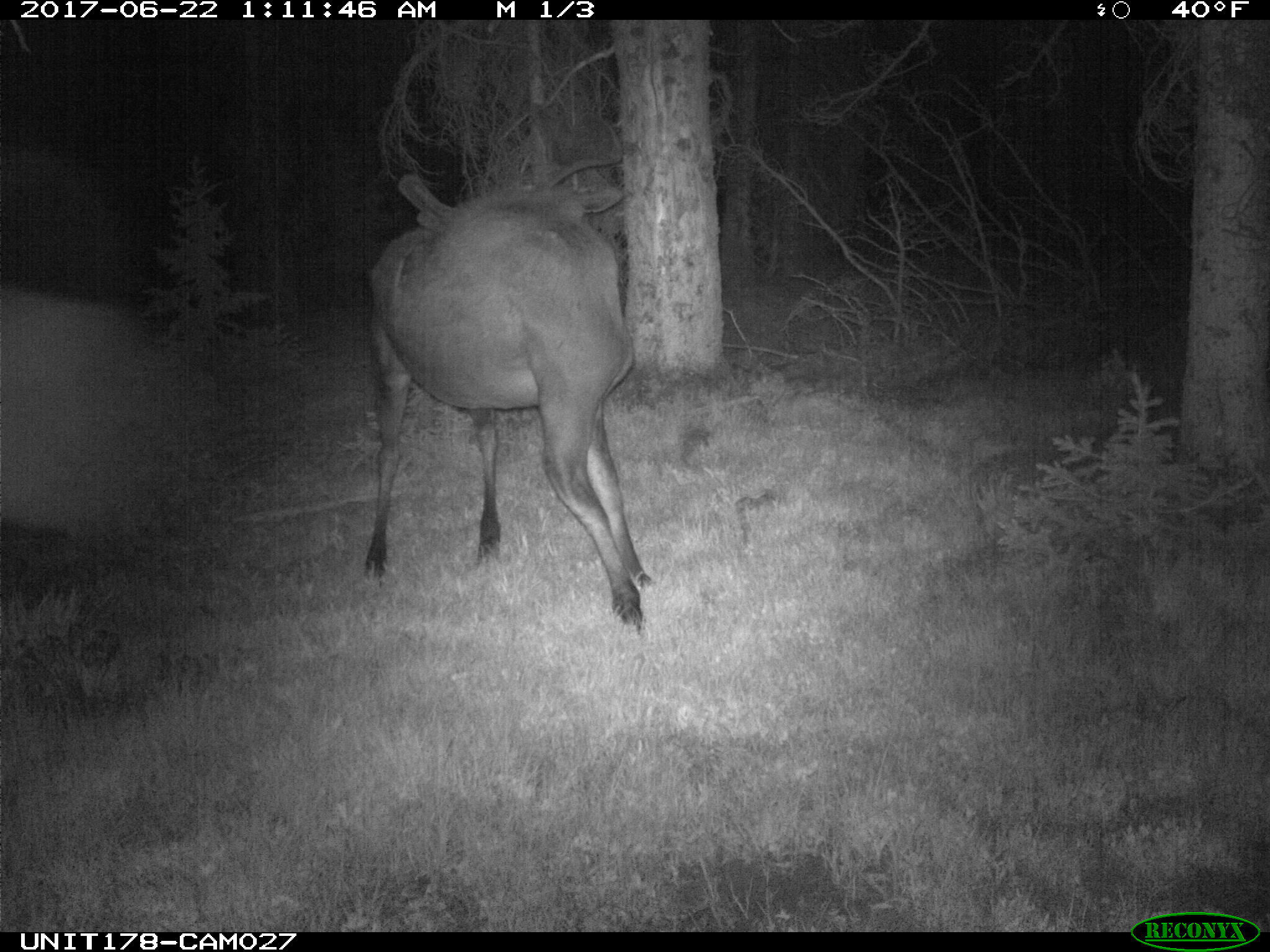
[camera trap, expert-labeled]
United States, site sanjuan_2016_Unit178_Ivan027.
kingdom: Animalia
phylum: Chordata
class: Mammalia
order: Artiodactyla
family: Cervidae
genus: Alces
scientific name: Alces alces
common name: moose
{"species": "Alces alces (moose)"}